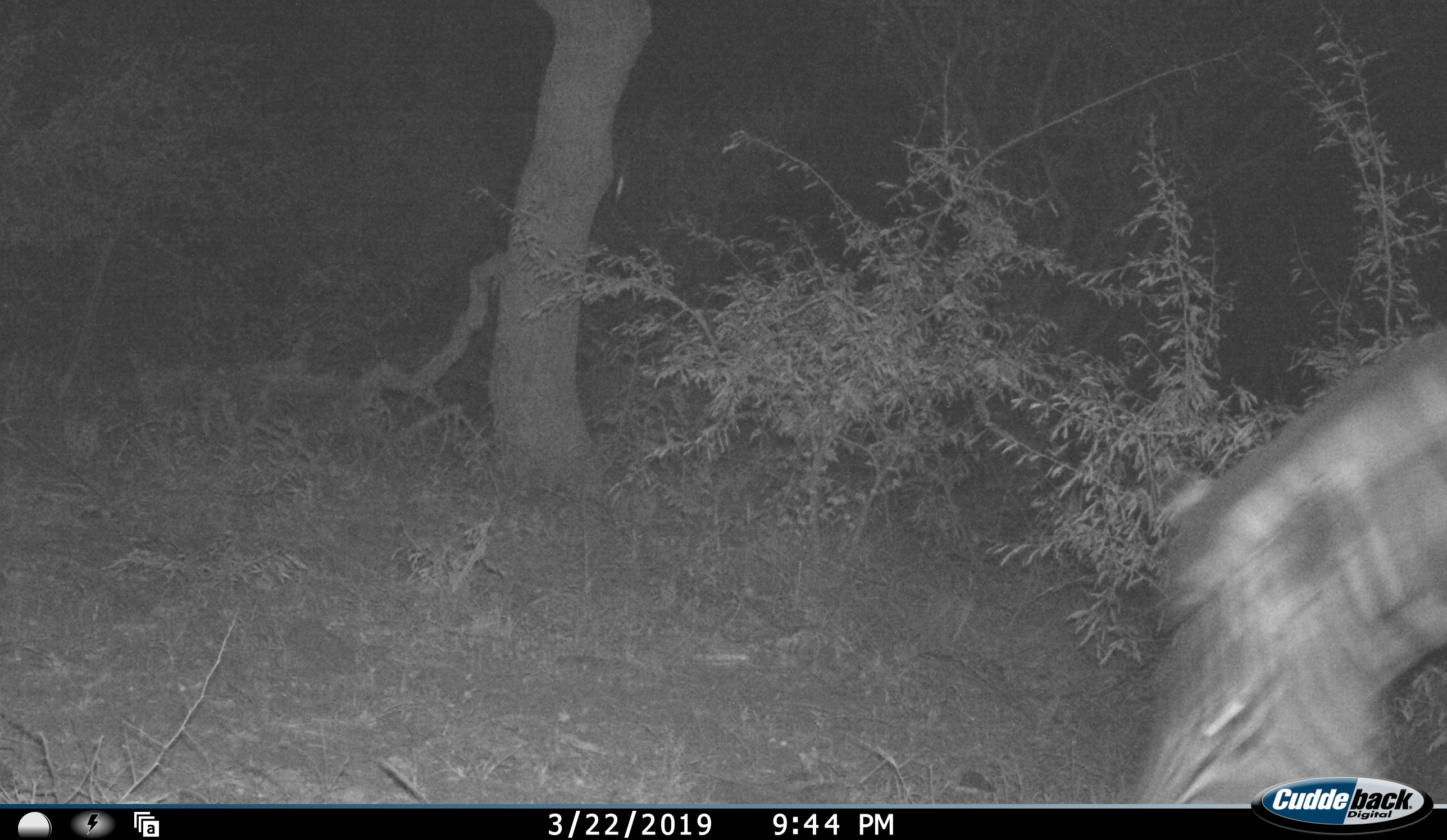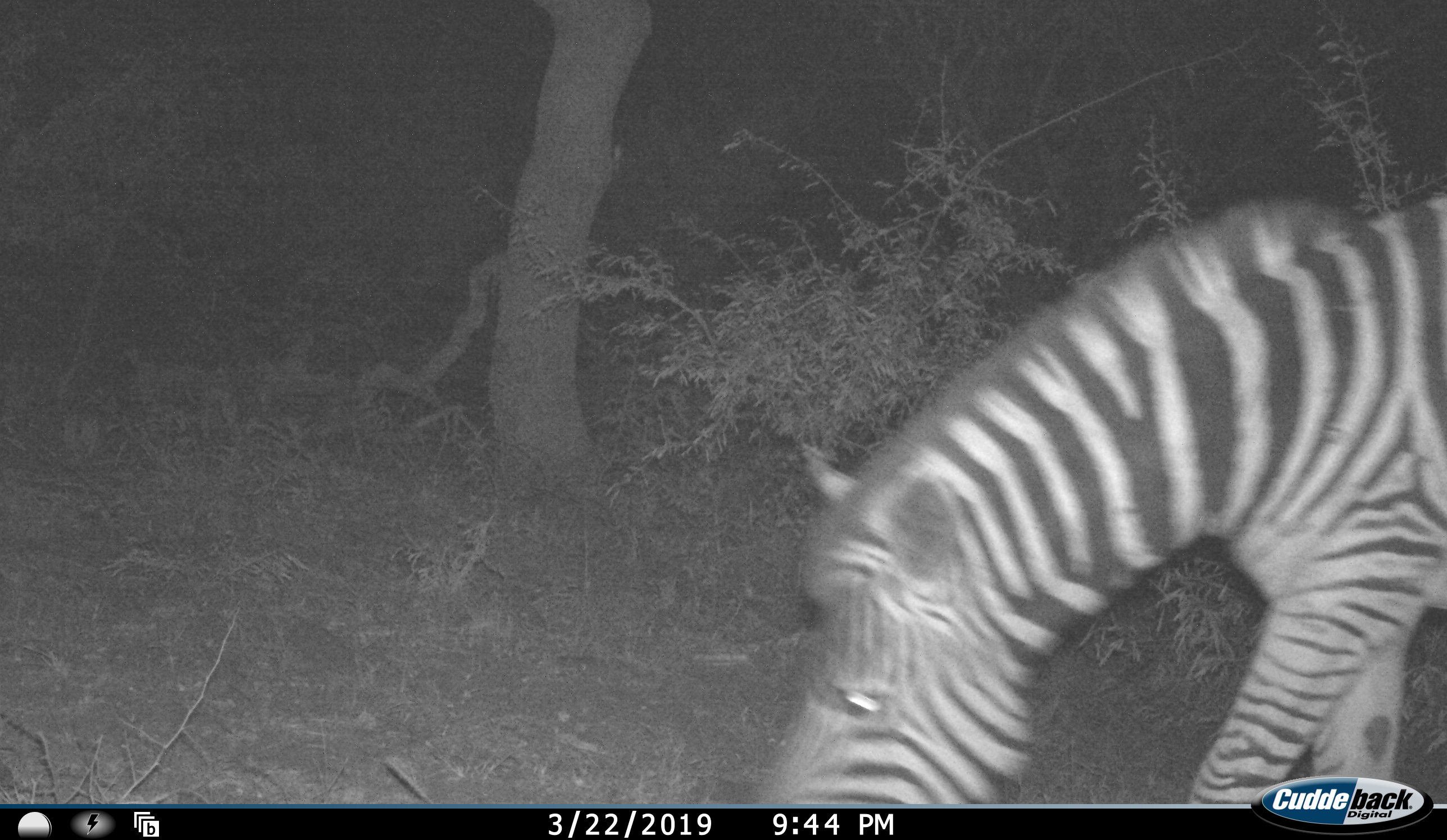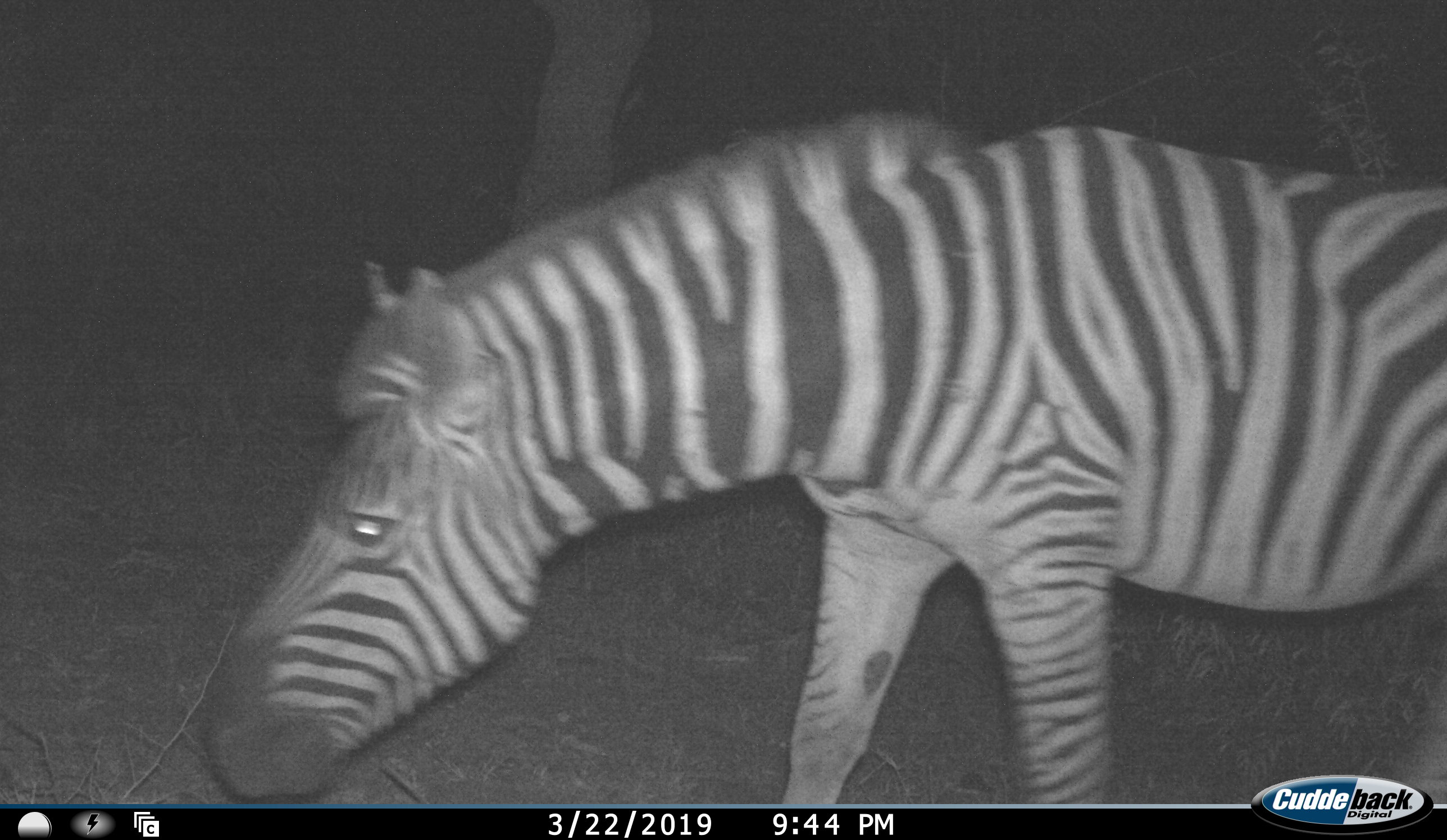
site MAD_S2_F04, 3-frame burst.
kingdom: Animalia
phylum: Chordata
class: Mammalia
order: Perissodactyla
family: Equidae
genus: Equus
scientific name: Equus quagga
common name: plains zebra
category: zebraplains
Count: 1.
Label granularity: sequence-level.